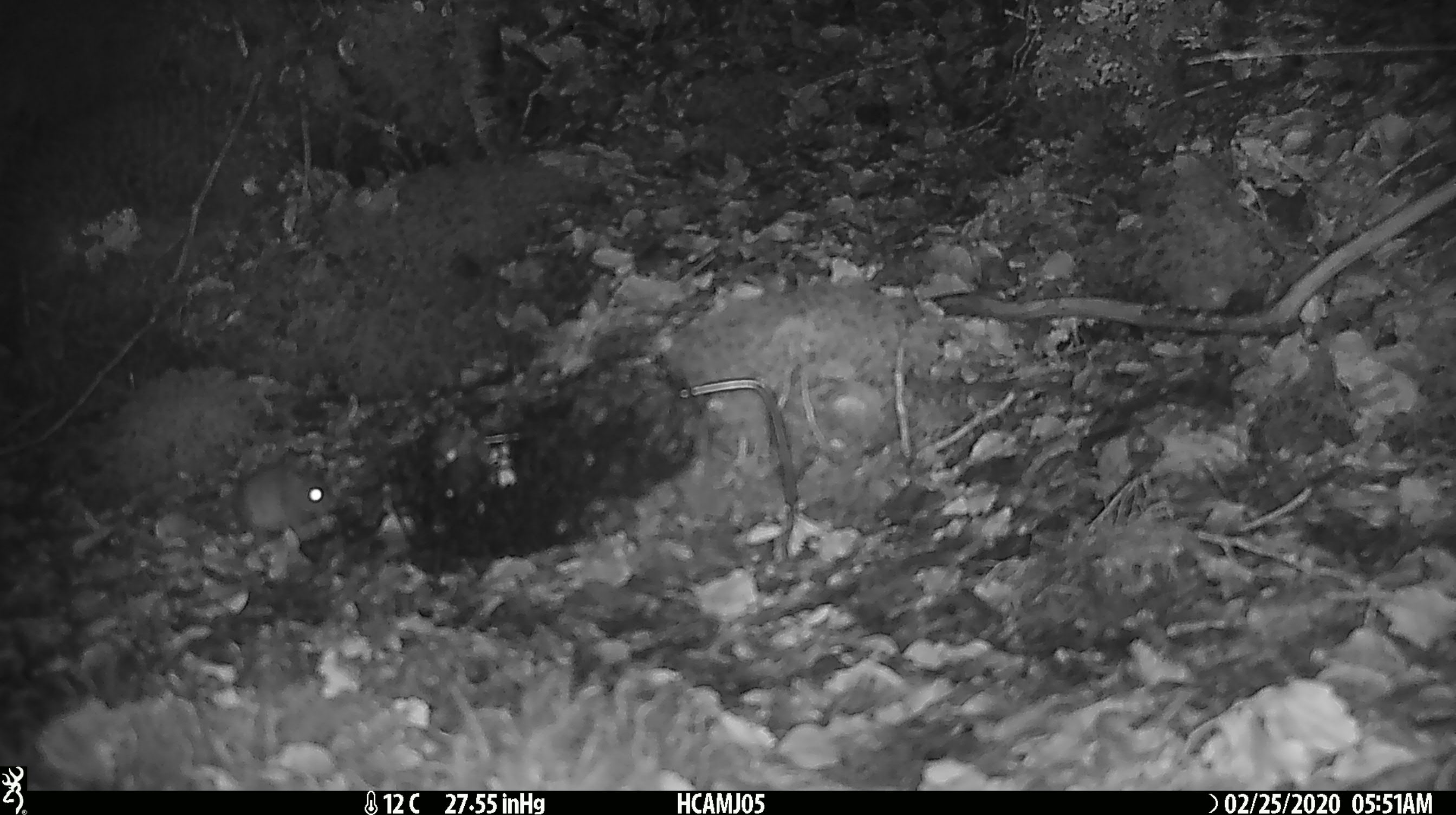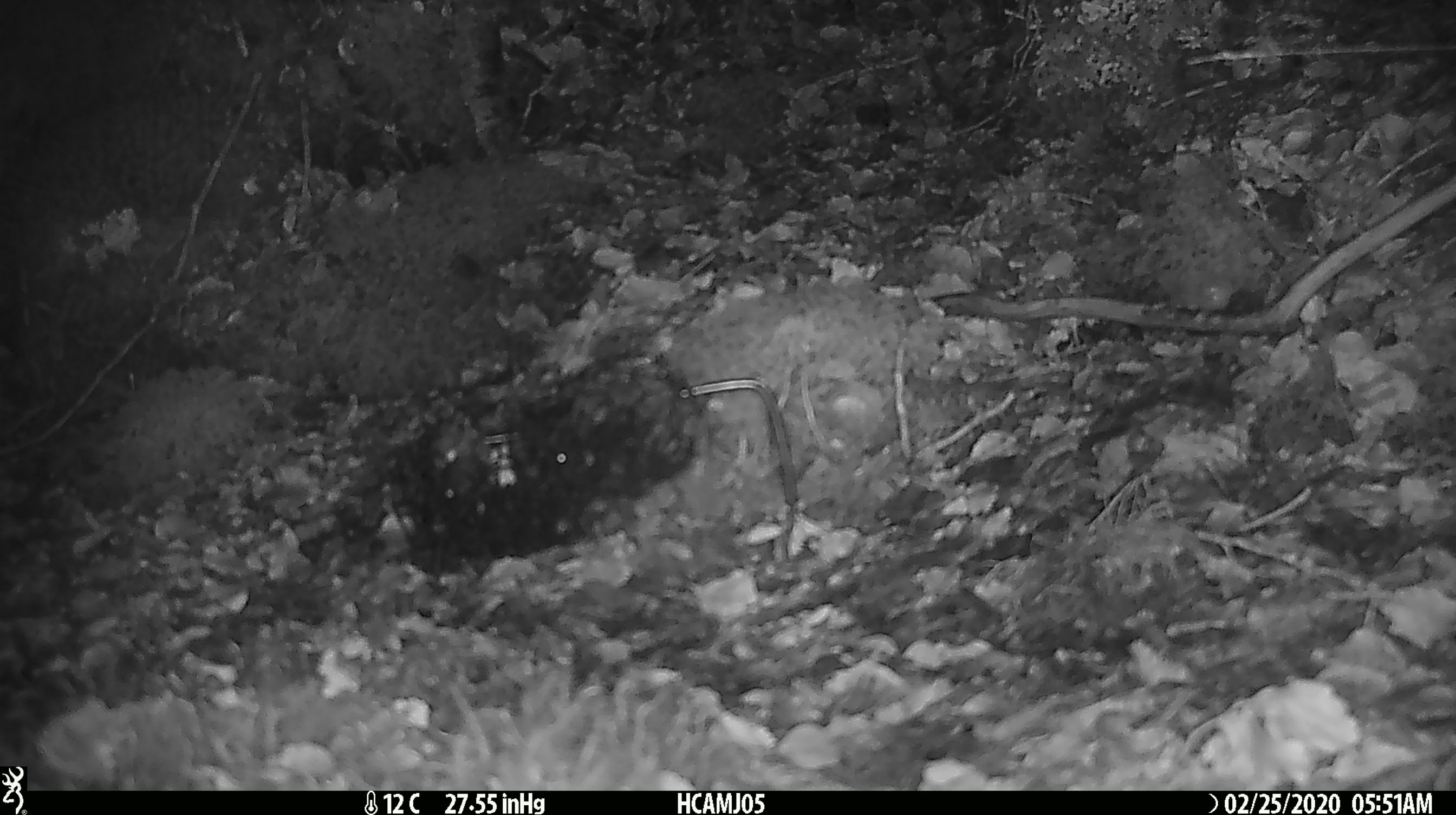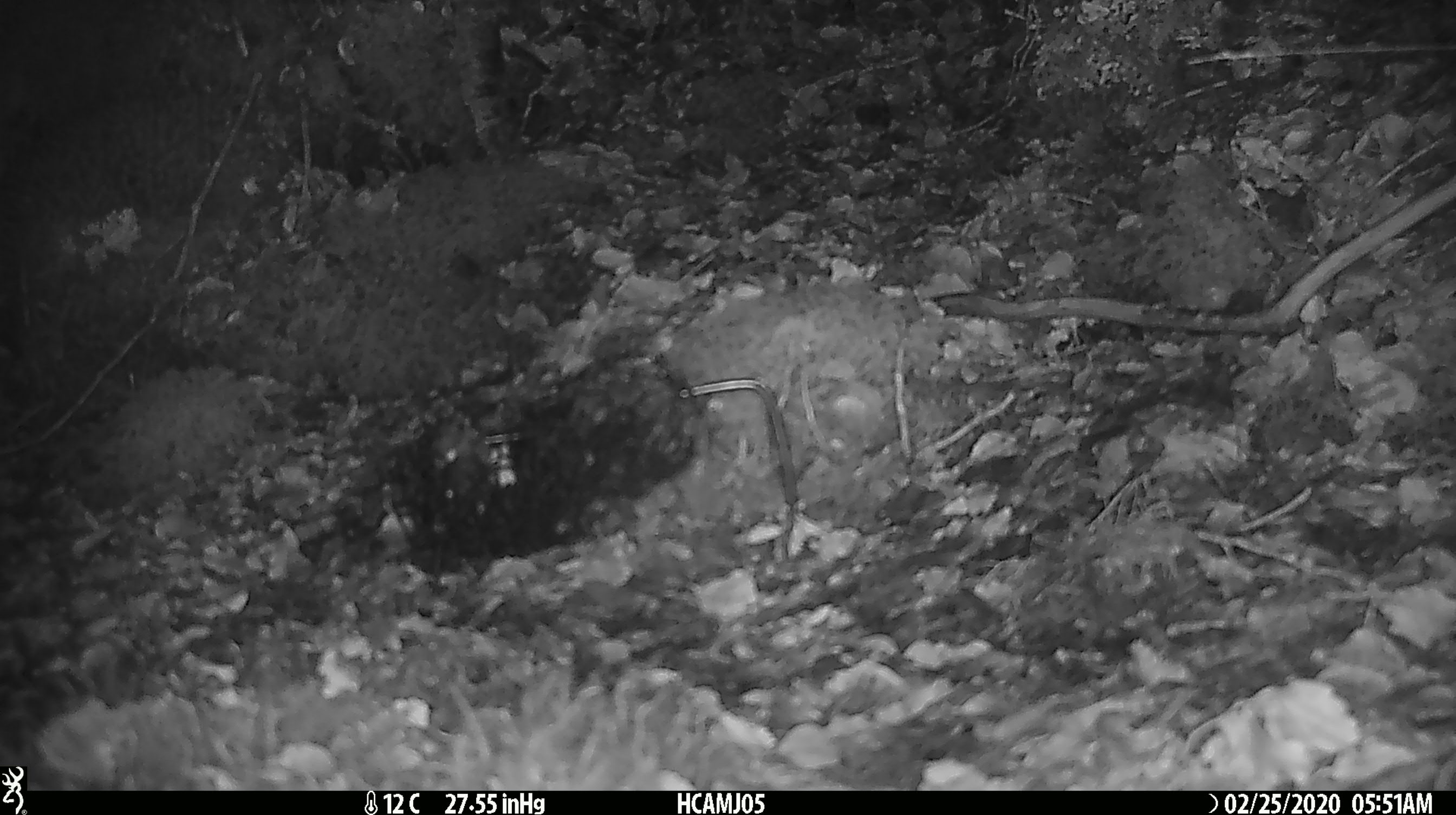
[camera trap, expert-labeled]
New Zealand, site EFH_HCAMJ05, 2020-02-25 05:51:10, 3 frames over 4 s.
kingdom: Animalia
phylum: Chordata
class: Mammalia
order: Rodentia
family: Muridae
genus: Mus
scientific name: Mus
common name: mouse